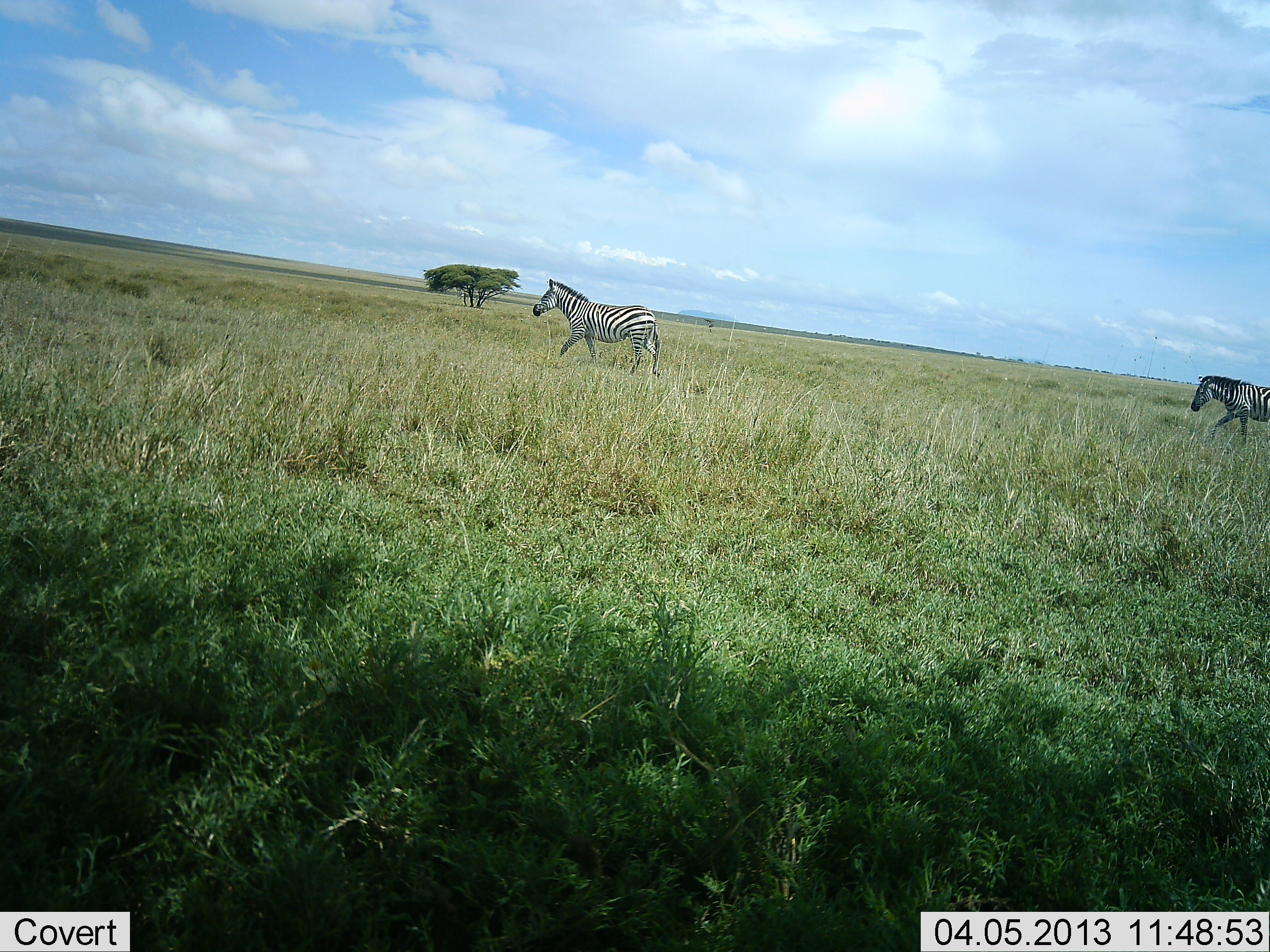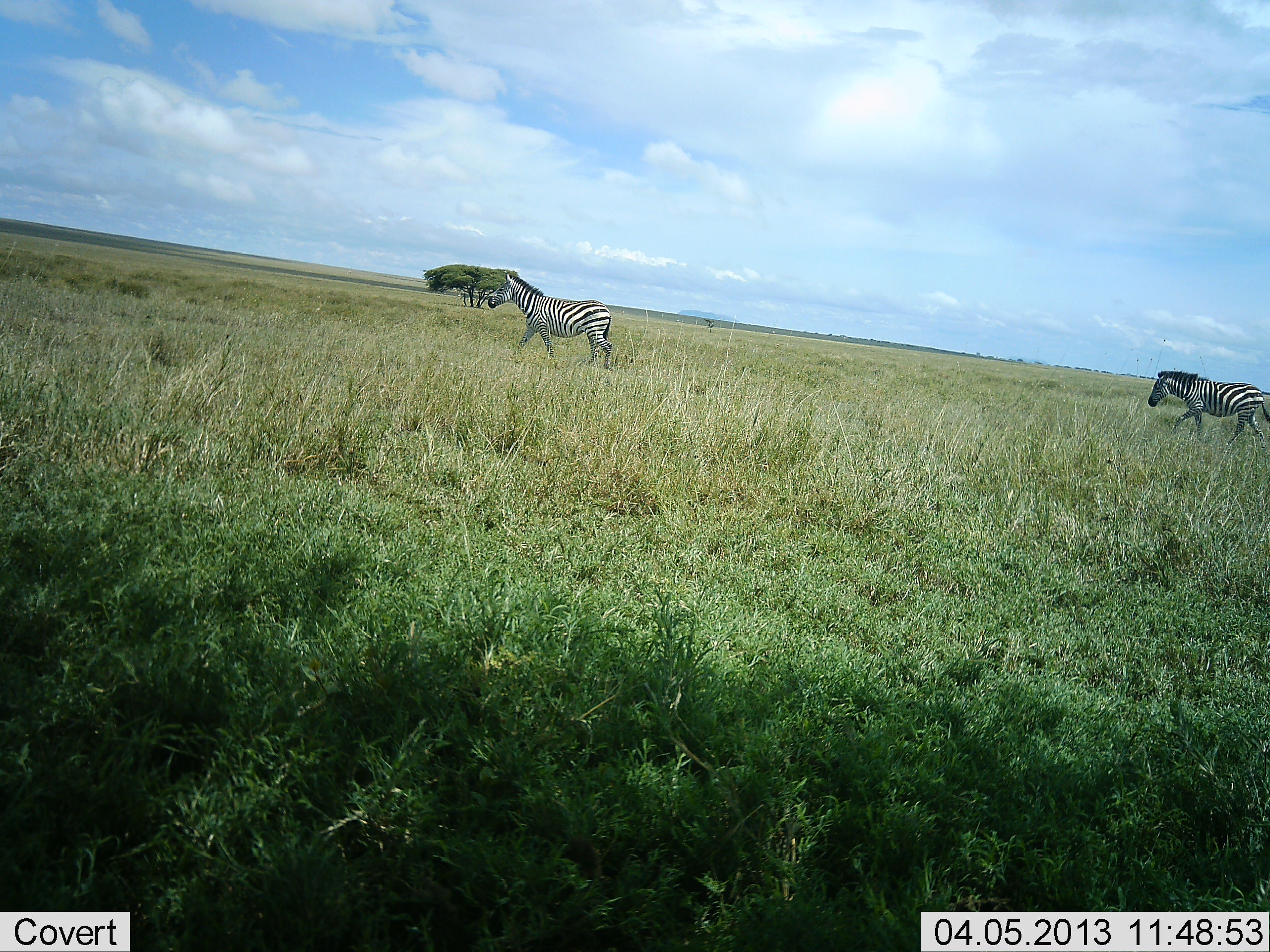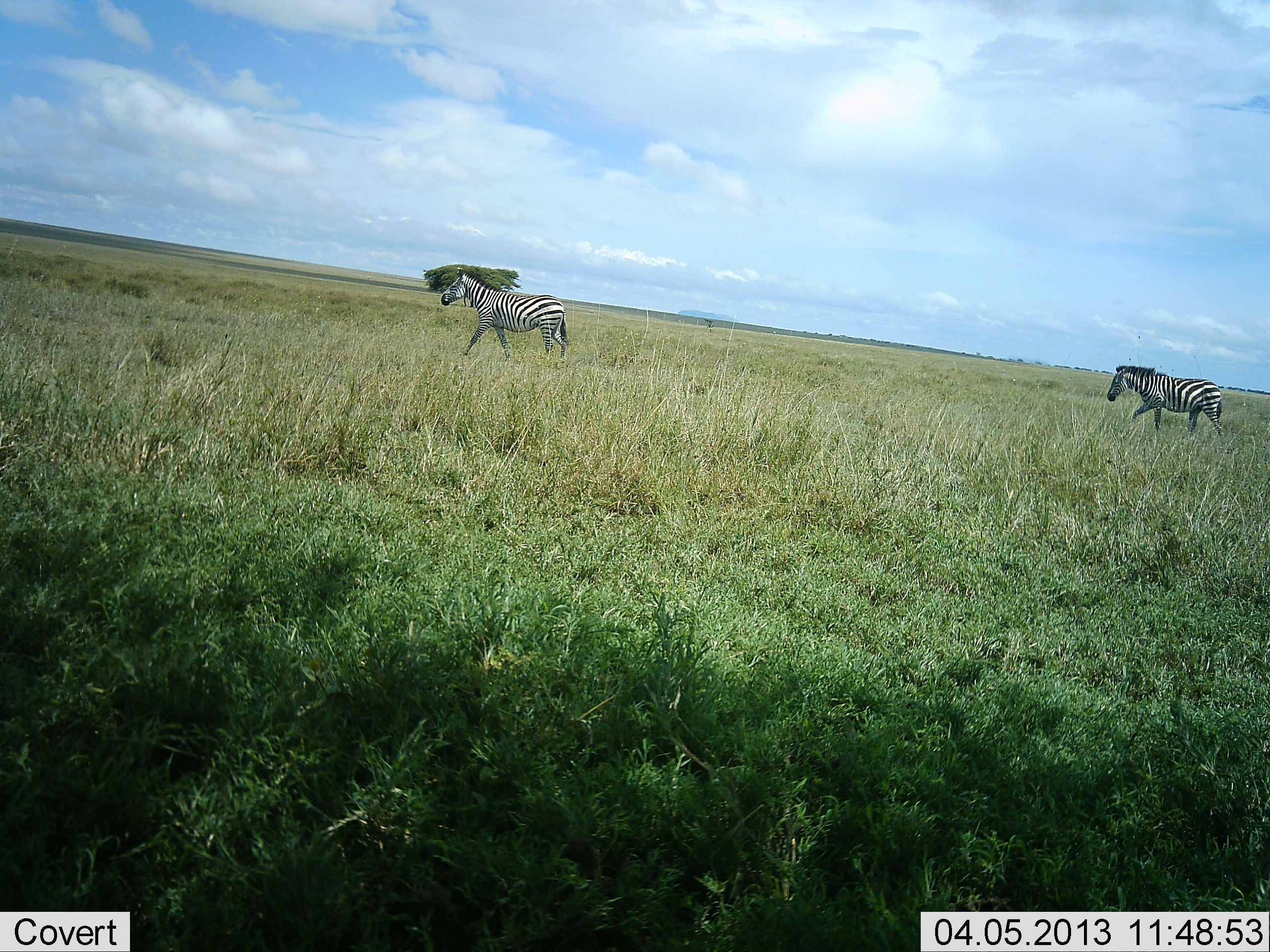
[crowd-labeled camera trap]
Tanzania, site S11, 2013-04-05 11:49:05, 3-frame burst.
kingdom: Animalia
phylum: Chordata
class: Mammalia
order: Perissodactyla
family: Equidae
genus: Equus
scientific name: Equus quagga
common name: plains zebra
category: zebra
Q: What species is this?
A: Zebra (plains zebra) (Equus quagga).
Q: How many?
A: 2.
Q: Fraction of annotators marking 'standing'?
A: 0%.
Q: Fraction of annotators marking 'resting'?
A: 0%.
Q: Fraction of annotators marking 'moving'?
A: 100%.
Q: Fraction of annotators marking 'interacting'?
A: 0%.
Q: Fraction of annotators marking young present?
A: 0%.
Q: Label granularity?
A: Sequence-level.